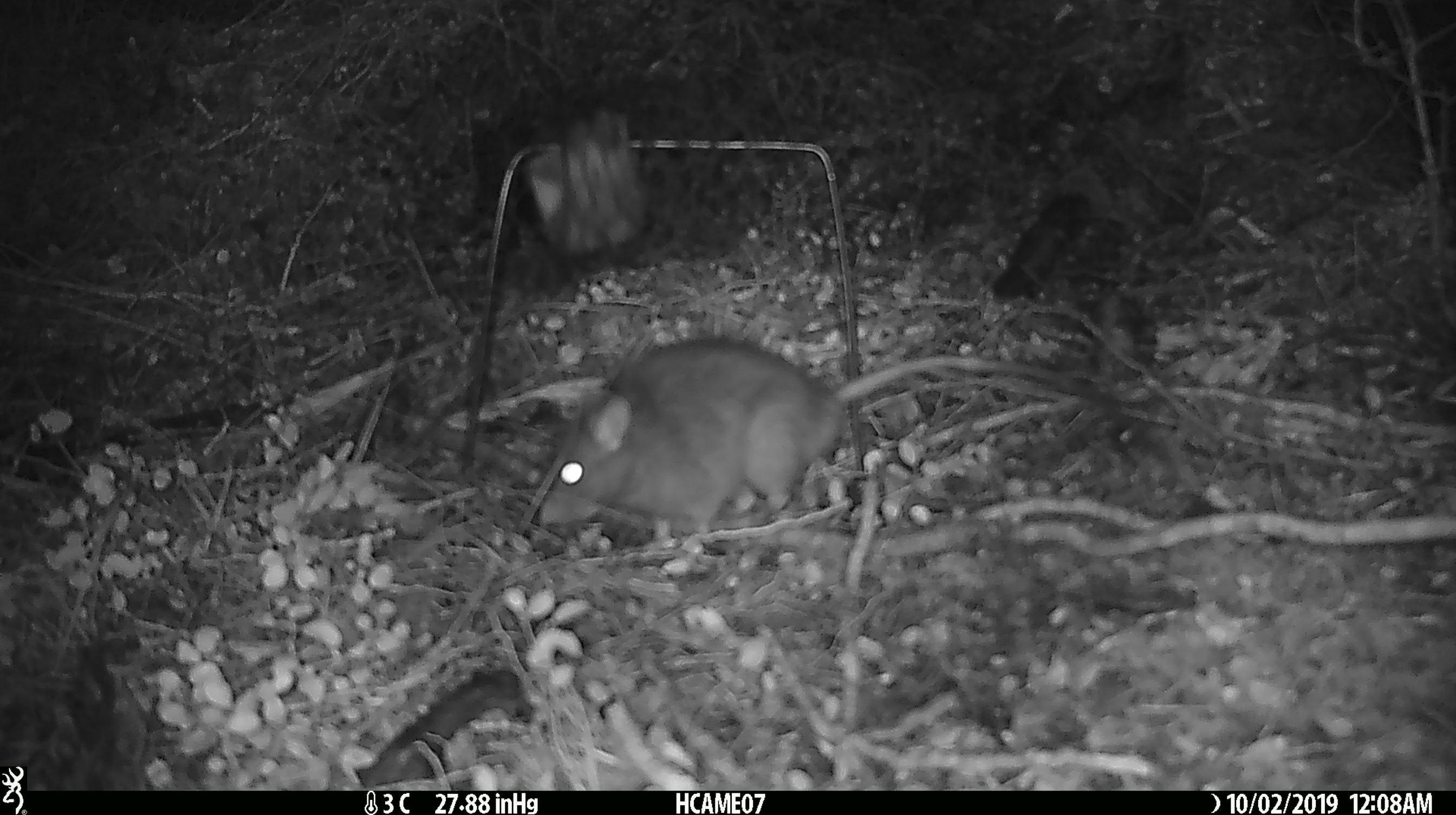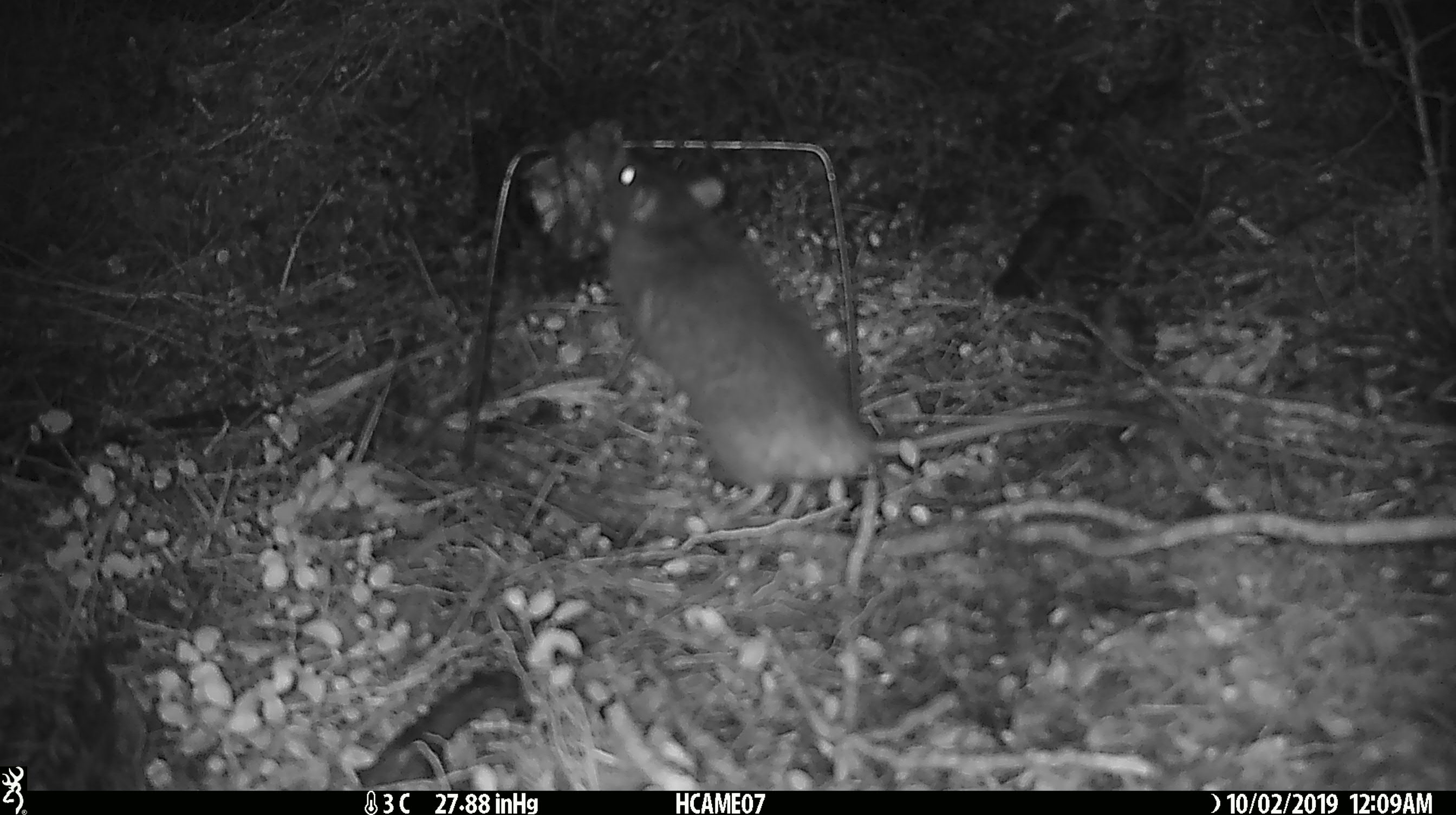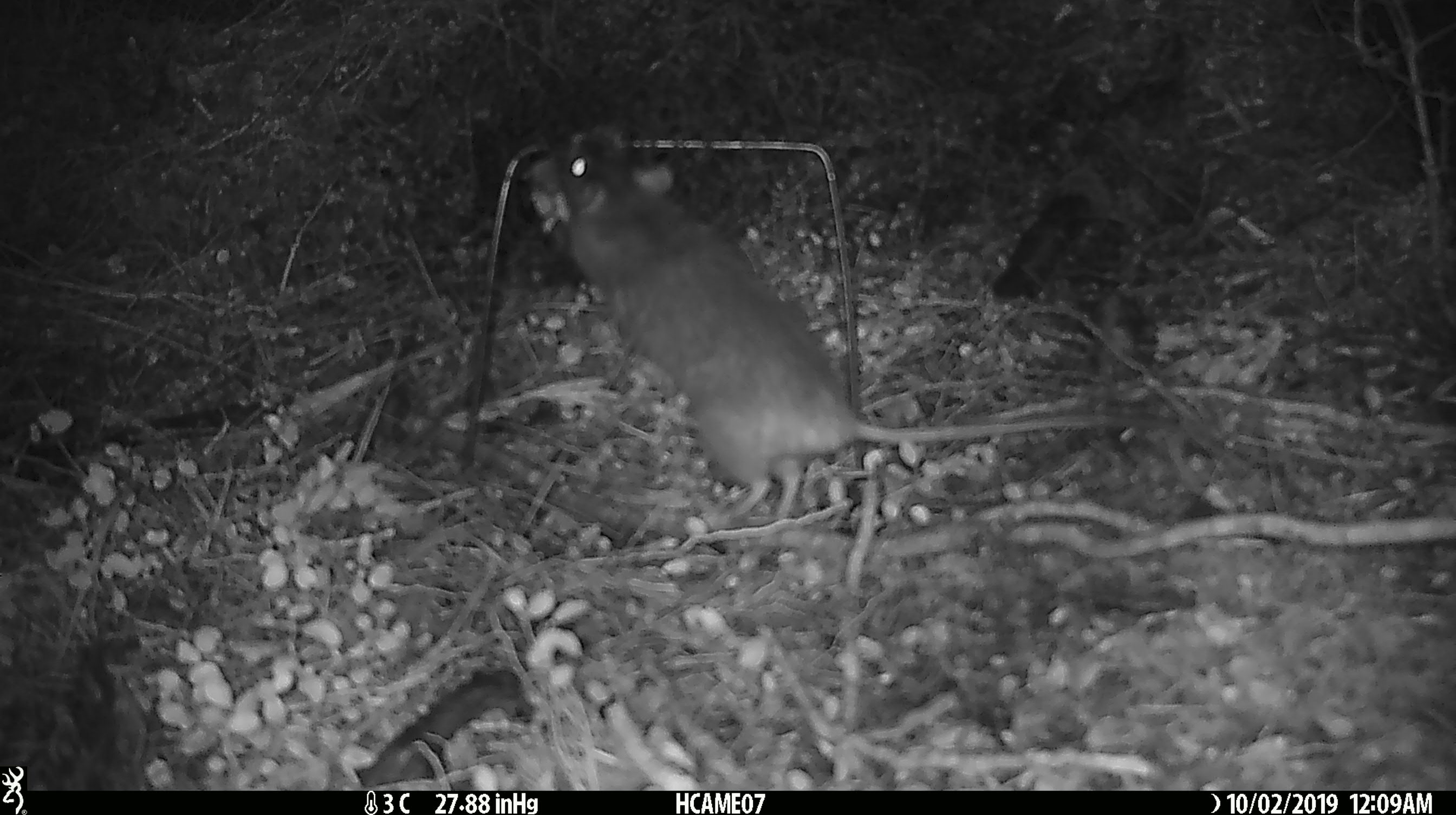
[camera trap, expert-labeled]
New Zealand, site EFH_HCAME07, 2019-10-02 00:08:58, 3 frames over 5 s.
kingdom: Animalia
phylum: Chordata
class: Mammalia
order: Rodentia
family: Muridae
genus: Rattus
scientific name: Rattus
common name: rat